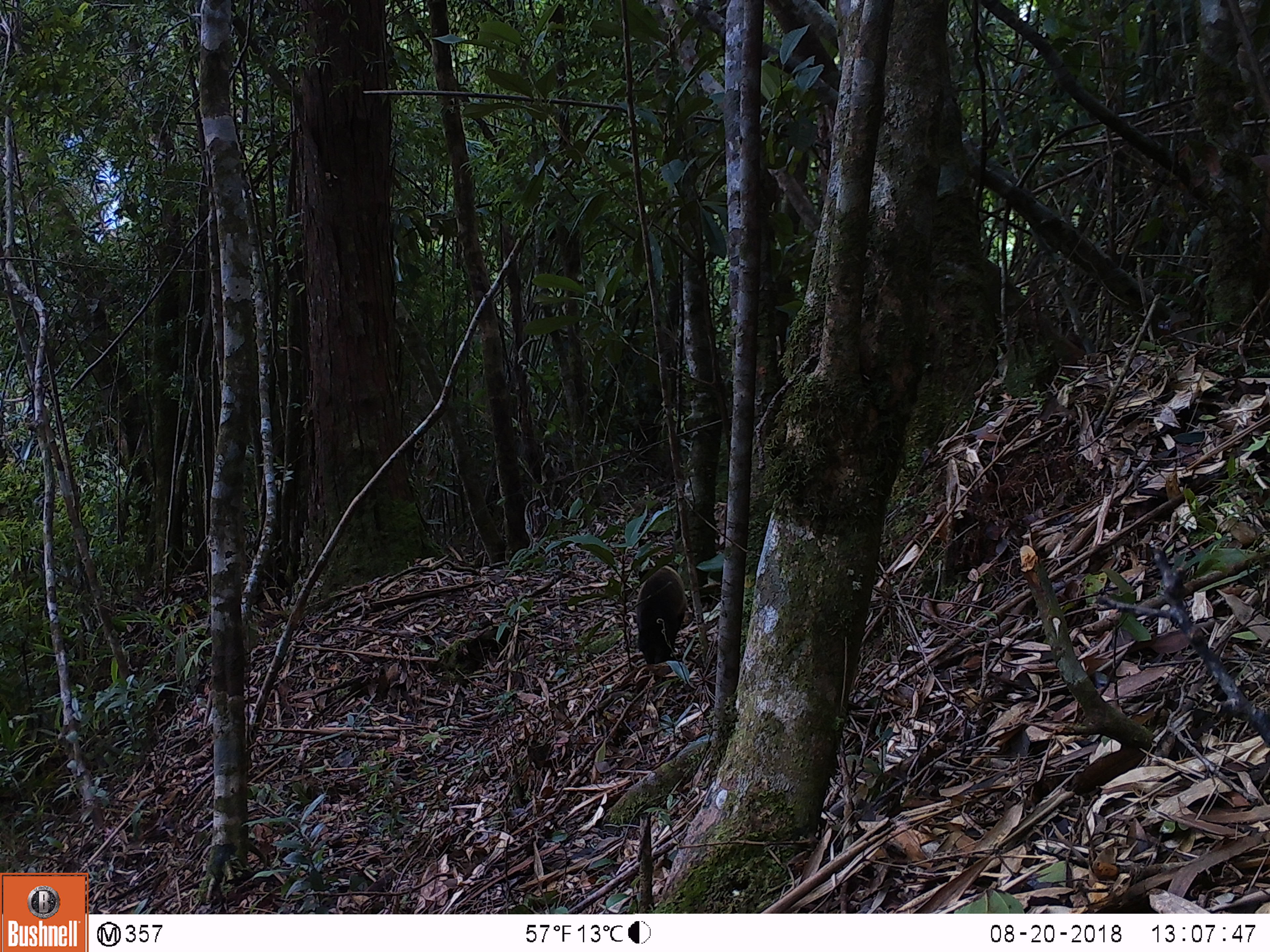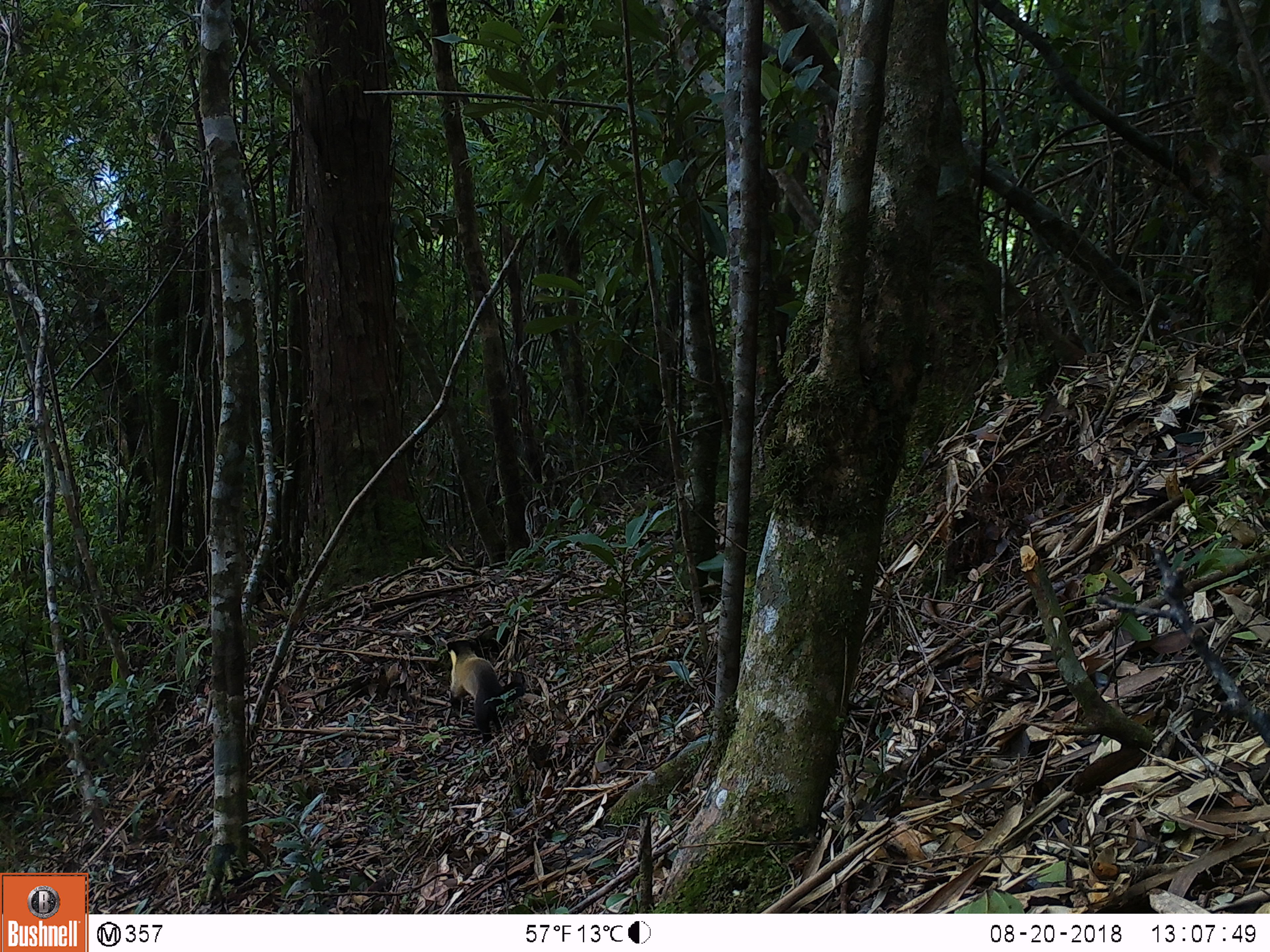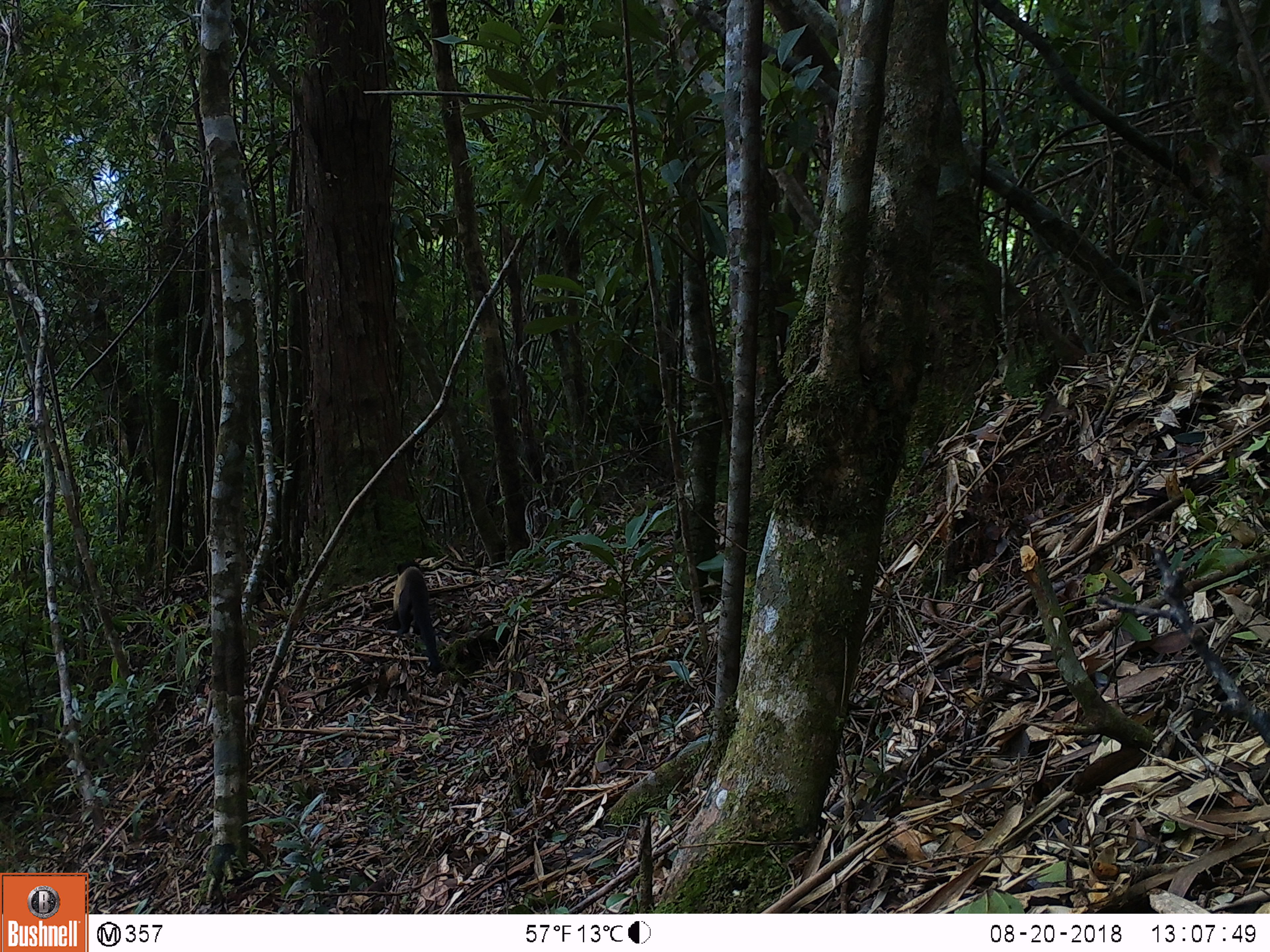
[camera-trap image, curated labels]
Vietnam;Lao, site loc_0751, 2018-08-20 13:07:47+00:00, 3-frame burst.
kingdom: Animalia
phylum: Chordata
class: Mammalia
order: Carnivora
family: Mustelidae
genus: Martes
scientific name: Martes flavigula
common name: yellow-throated marten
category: yellow throated marten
Yellow throated marten (yellow-throated marten) (Martes flavigula). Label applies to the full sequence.